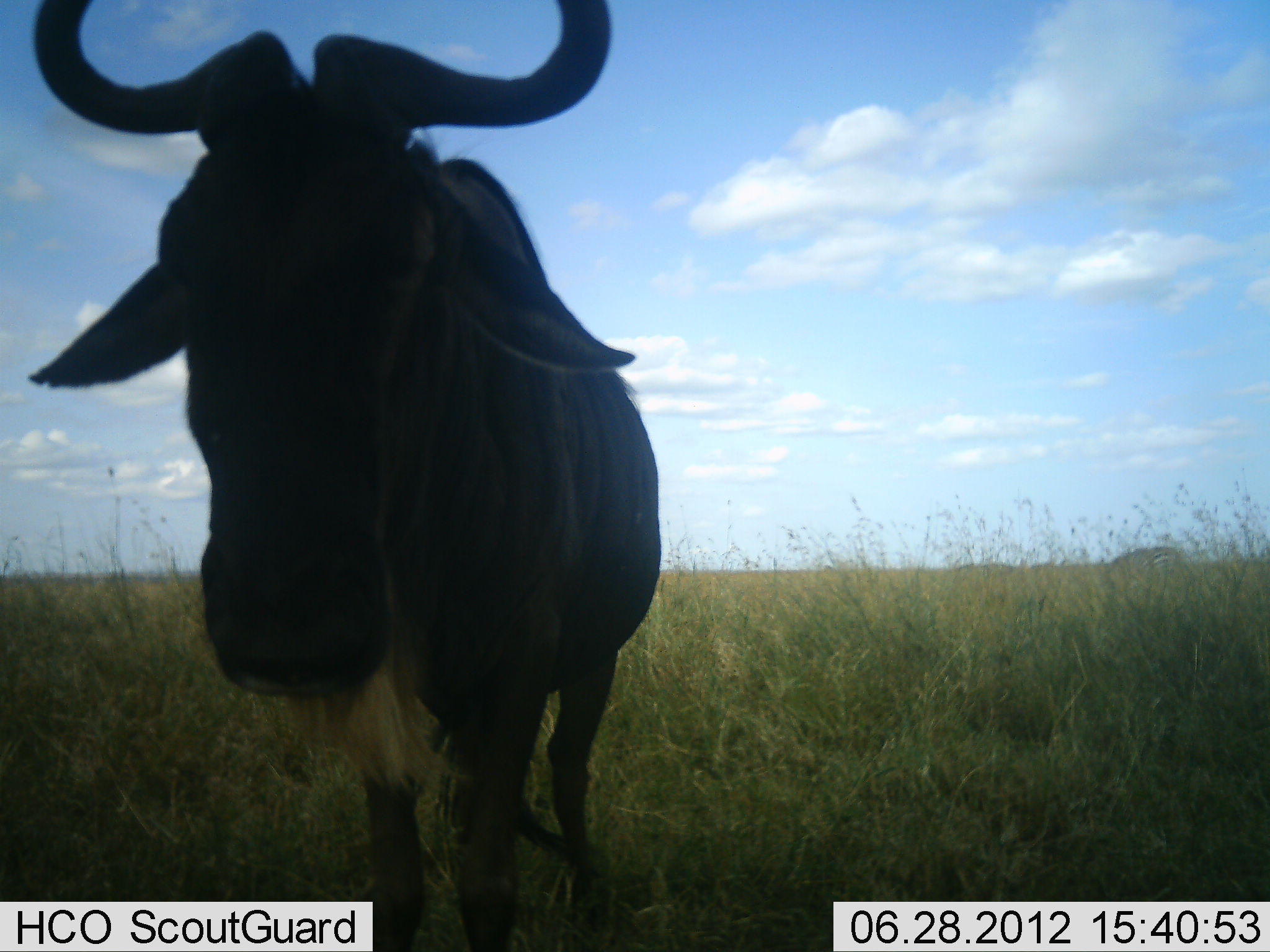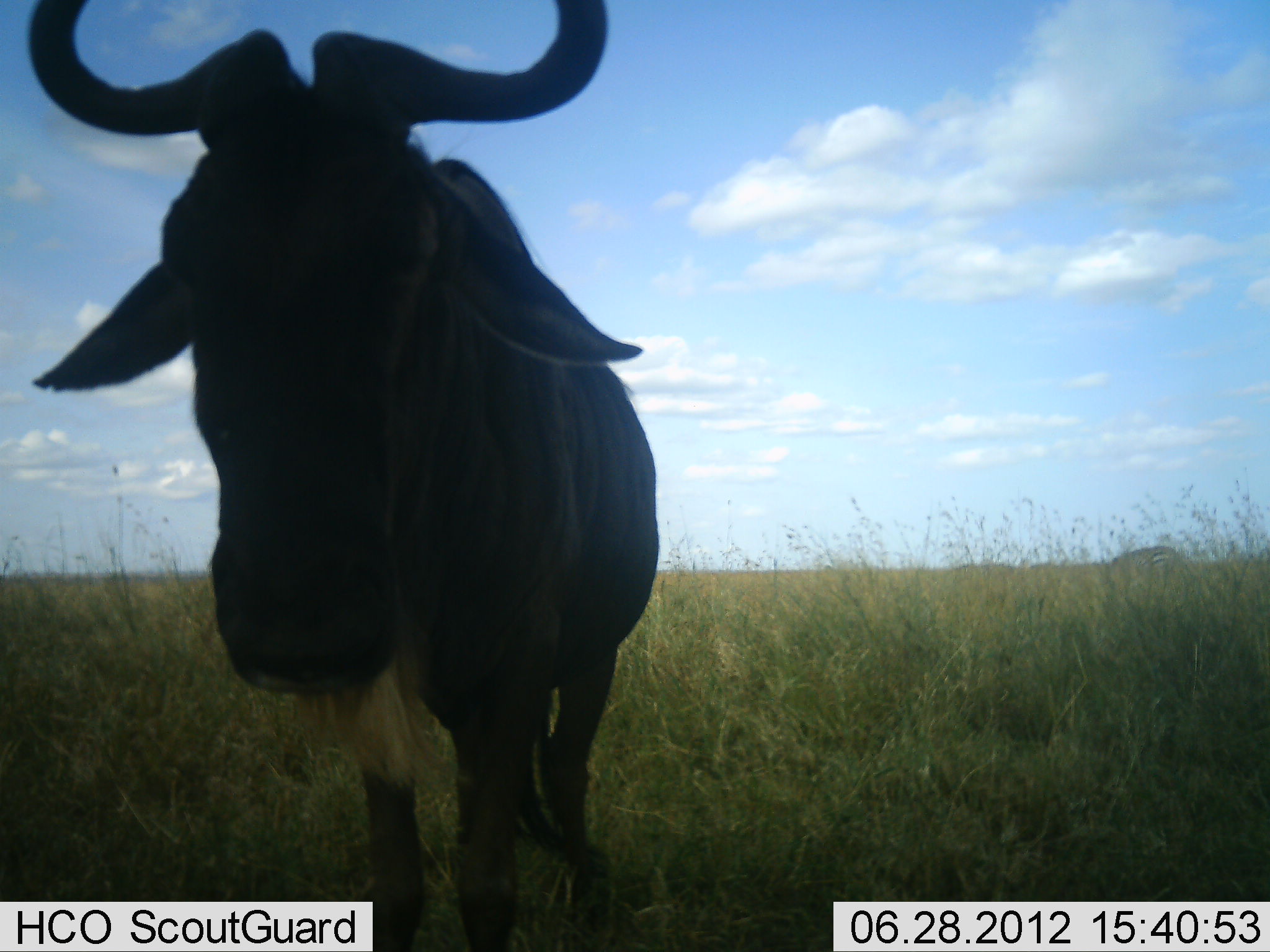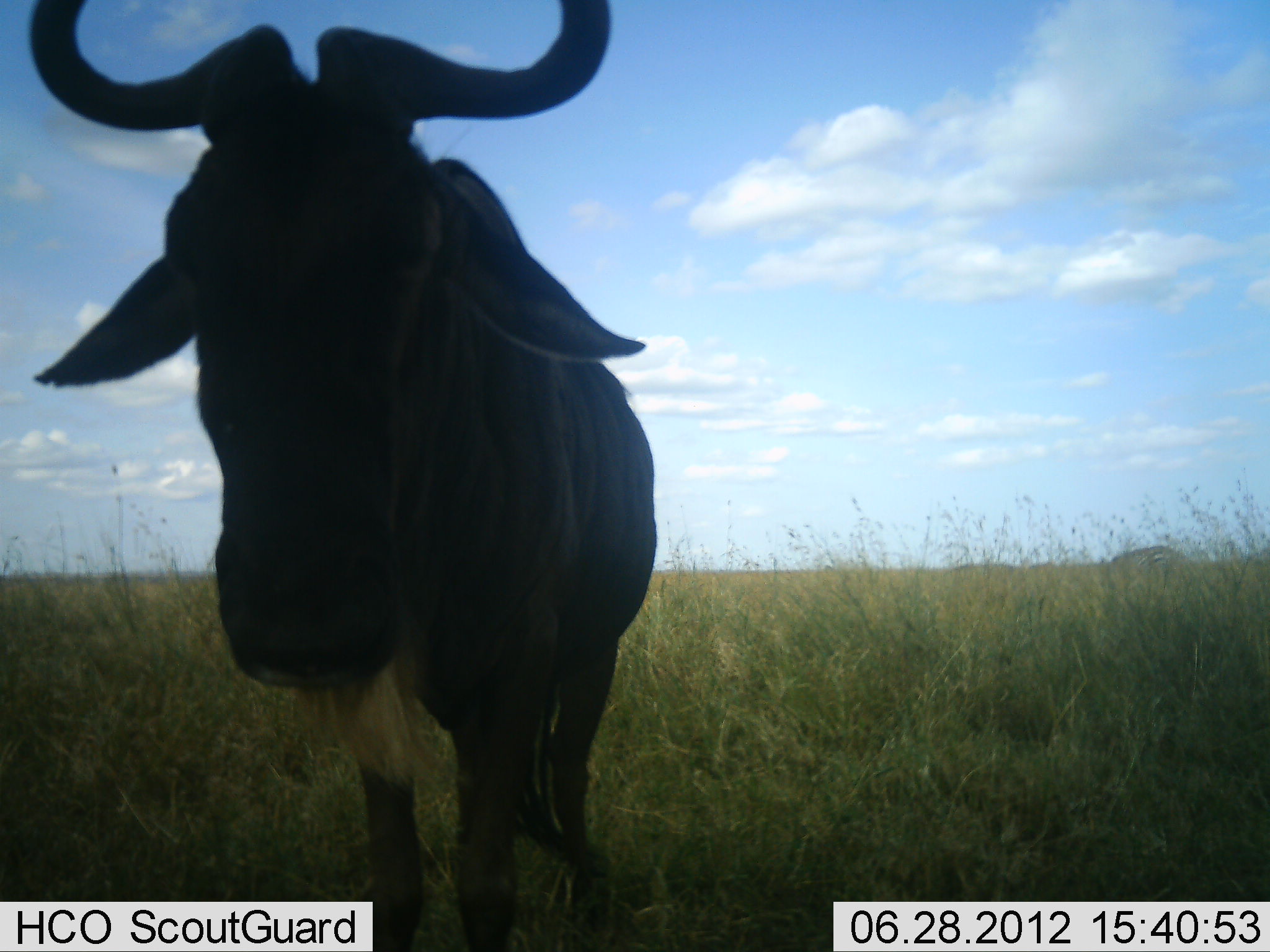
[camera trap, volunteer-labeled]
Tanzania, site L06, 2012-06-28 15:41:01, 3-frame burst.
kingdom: Animalia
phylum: Chordata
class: Mammalia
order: Artiodactyla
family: Bovidae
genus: Connochaetes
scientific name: Connochaetes taurinus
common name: blue wildebeest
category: wildebeest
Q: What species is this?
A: Wildebeest (blue wildebeest) (Connochaetes taurinus).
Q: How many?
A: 1.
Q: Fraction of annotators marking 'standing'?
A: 90%.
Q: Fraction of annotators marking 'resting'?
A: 0%.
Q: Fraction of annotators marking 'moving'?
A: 0%.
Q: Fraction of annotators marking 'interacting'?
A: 20%.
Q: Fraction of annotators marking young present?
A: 0%.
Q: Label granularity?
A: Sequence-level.